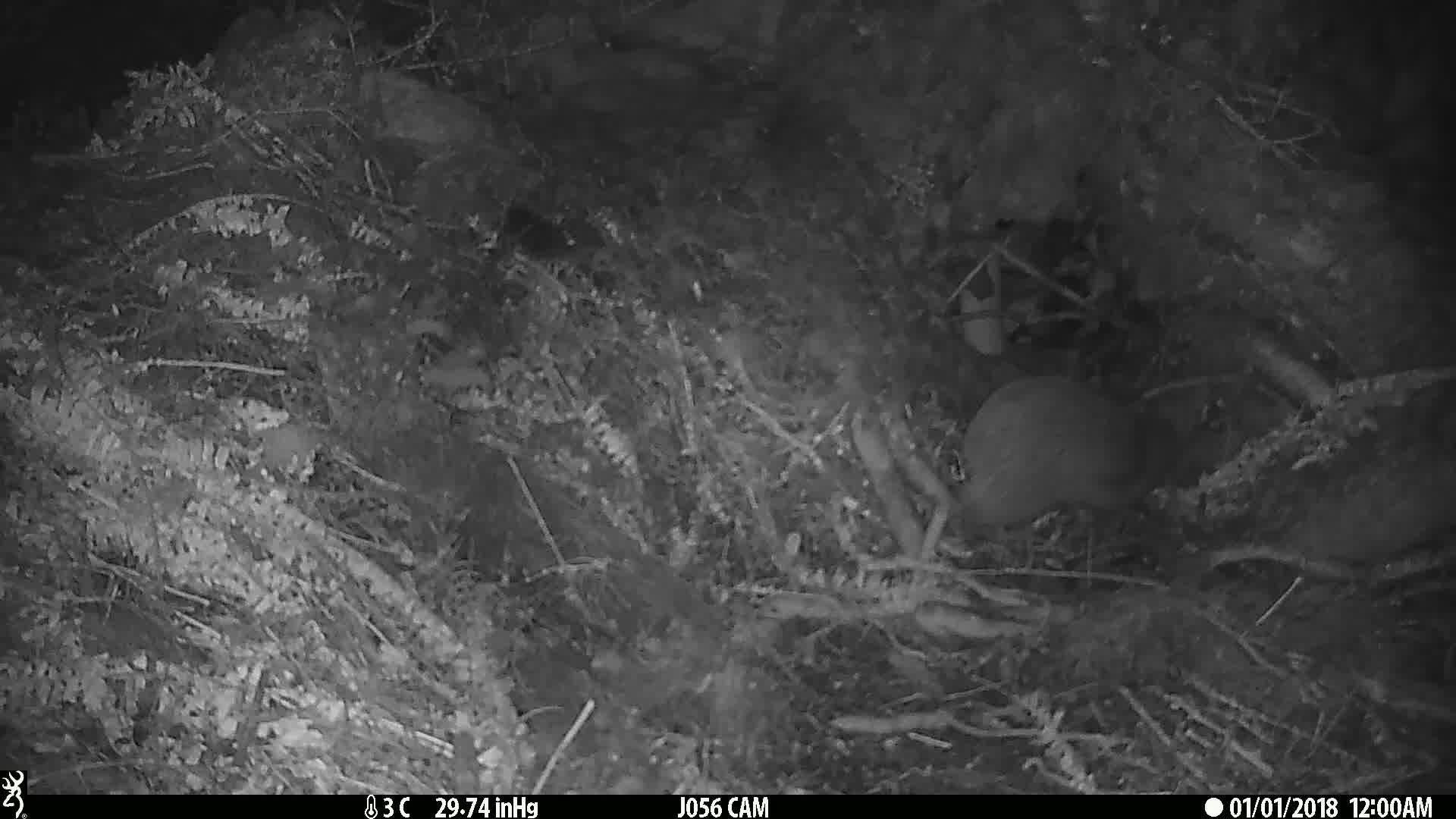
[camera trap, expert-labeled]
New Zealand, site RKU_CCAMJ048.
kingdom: Animalia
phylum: Chordata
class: Aves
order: Apterygiformes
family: Apterygidae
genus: Apteryx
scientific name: Apteryx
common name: kiwi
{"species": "kiwi (Apteryx)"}